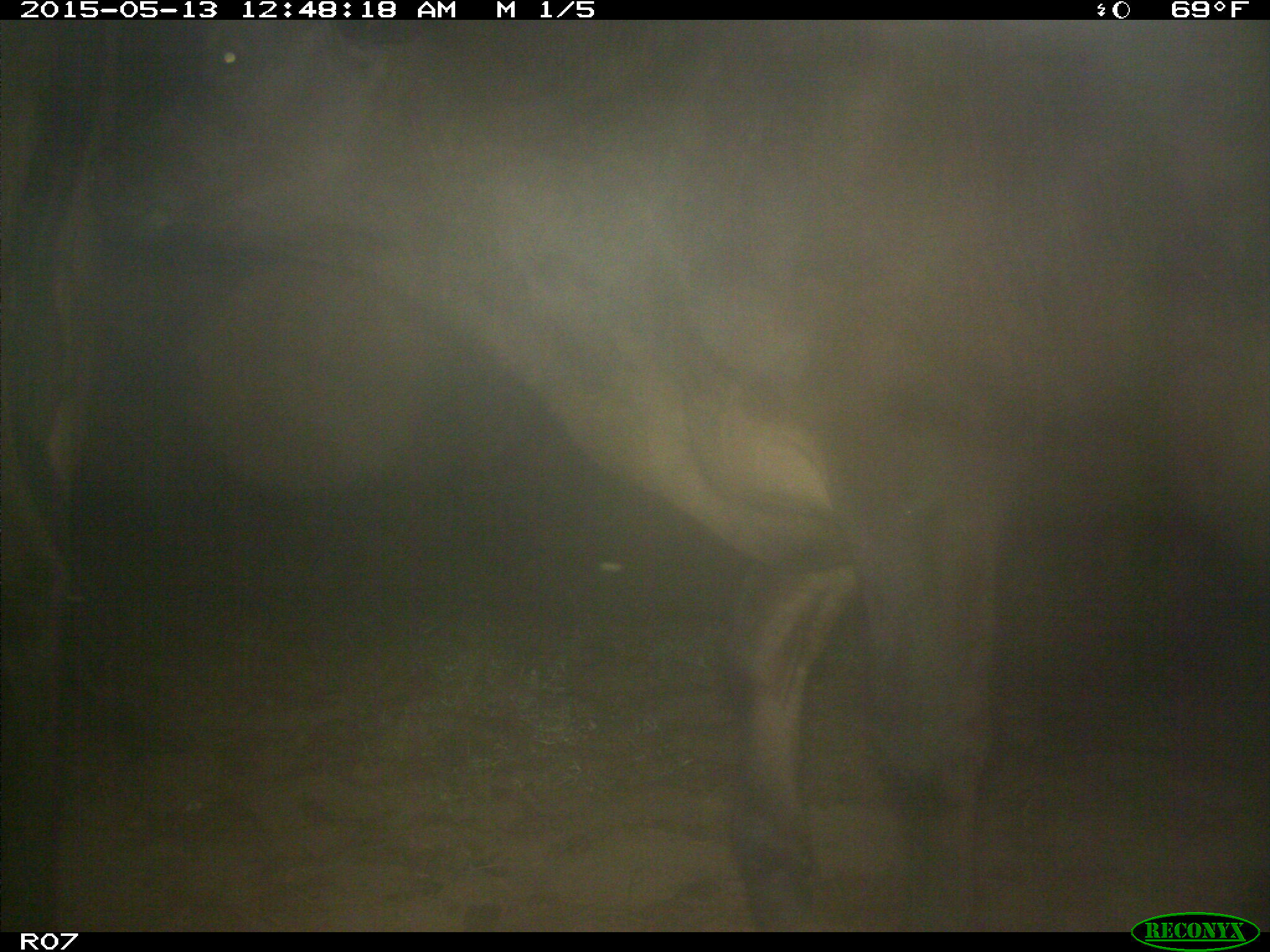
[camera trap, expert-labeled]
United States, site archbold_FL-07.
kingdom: Animalia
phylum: Chordata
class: Mammalia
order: Artiodactyla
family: Bovidae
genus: Bos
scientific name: Bos taurus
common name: domestic cow